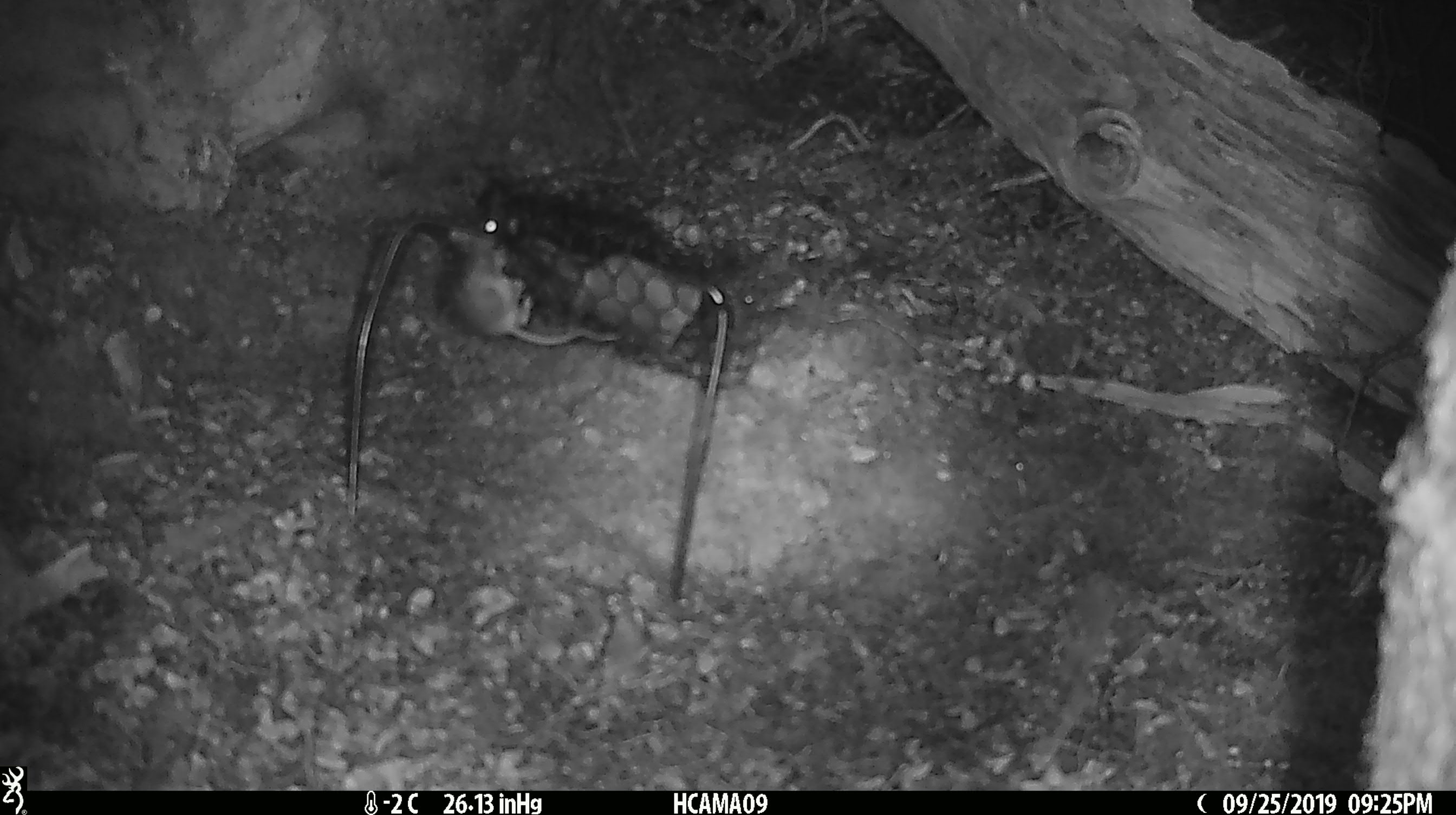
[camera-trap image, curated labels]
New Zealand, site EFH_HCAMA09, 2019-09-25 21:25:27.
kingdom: Animalia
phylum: Chordata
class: Mammalia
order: Rodentia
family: Muridae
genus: Mus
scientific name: Mus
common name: mouse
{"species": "mouse (Mus)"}